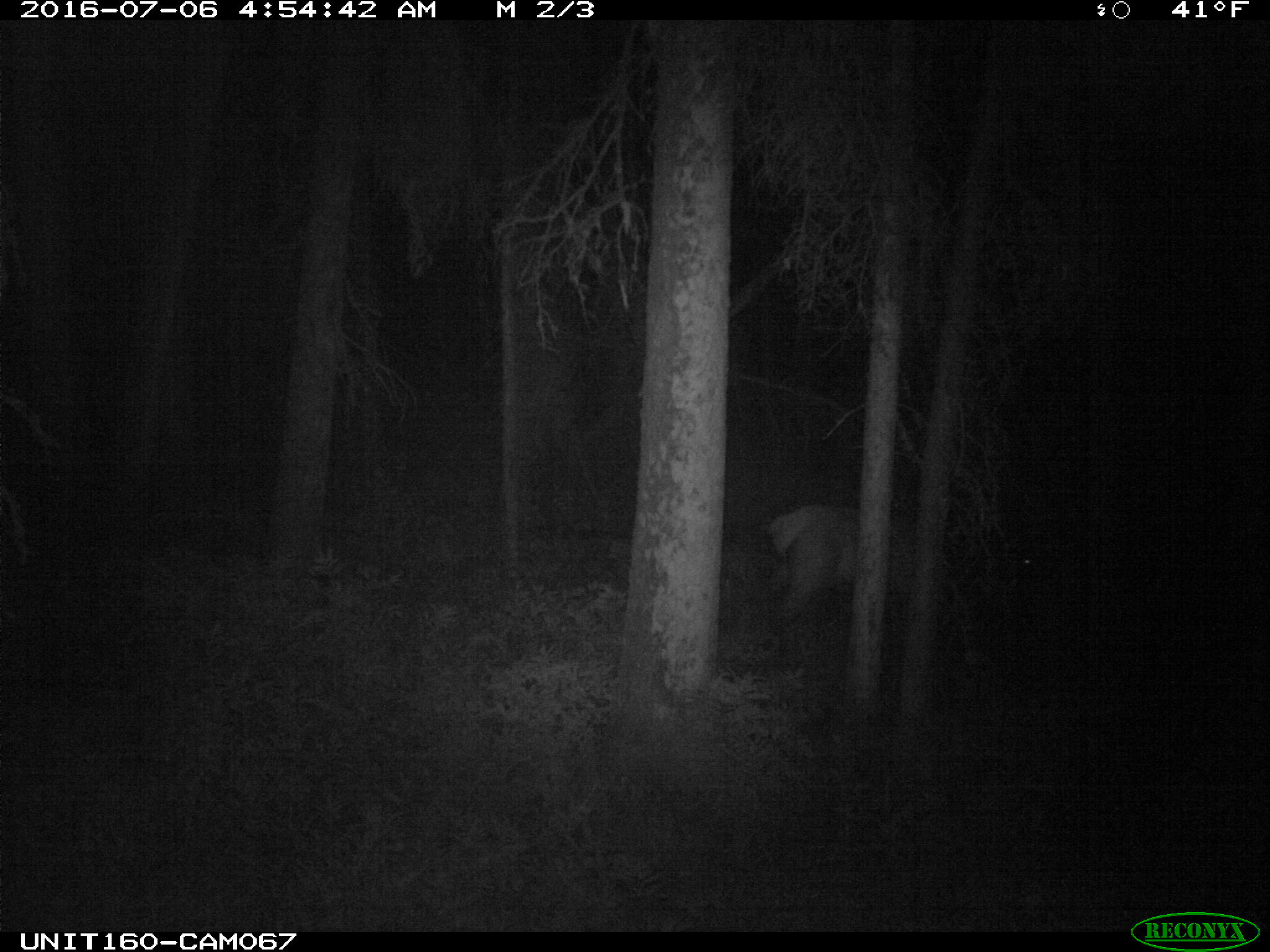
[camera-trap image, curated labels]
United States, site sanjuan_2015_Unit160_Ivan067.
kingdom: Animalia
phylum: Chordata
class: Mammalia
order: Artiodactyla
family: Cervidae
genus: Cervus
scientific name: Cervus elaphus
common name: red deer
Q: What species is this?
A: Cervus elaphus (red deer).